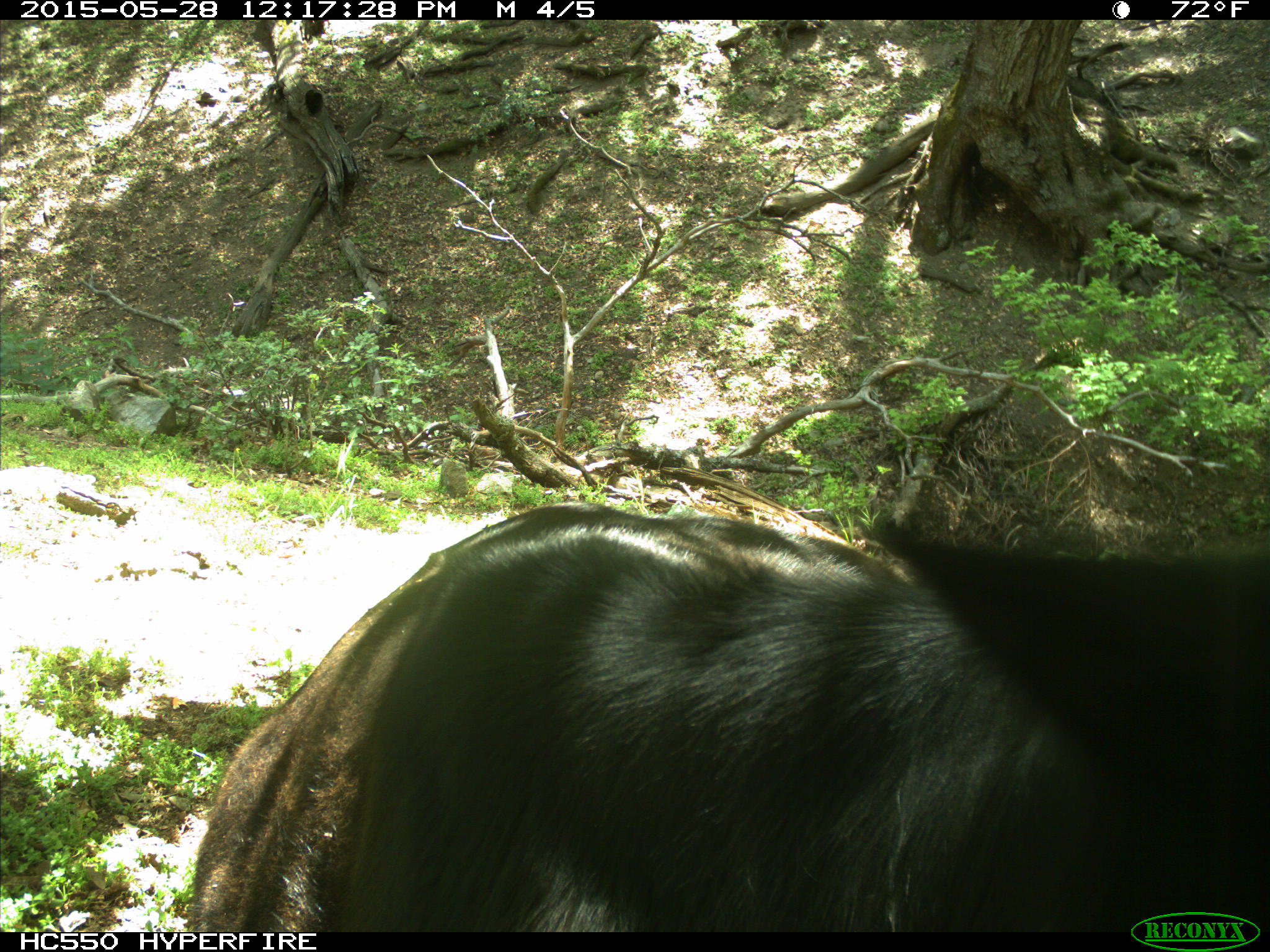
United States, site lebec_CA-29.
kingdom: Animalia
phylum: Chordata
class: Mammalia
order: Artiodactyla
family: Bovidae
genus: Bos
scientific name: Bos taurus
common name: domestic cow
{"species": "Bos taurus (domestic cow)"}